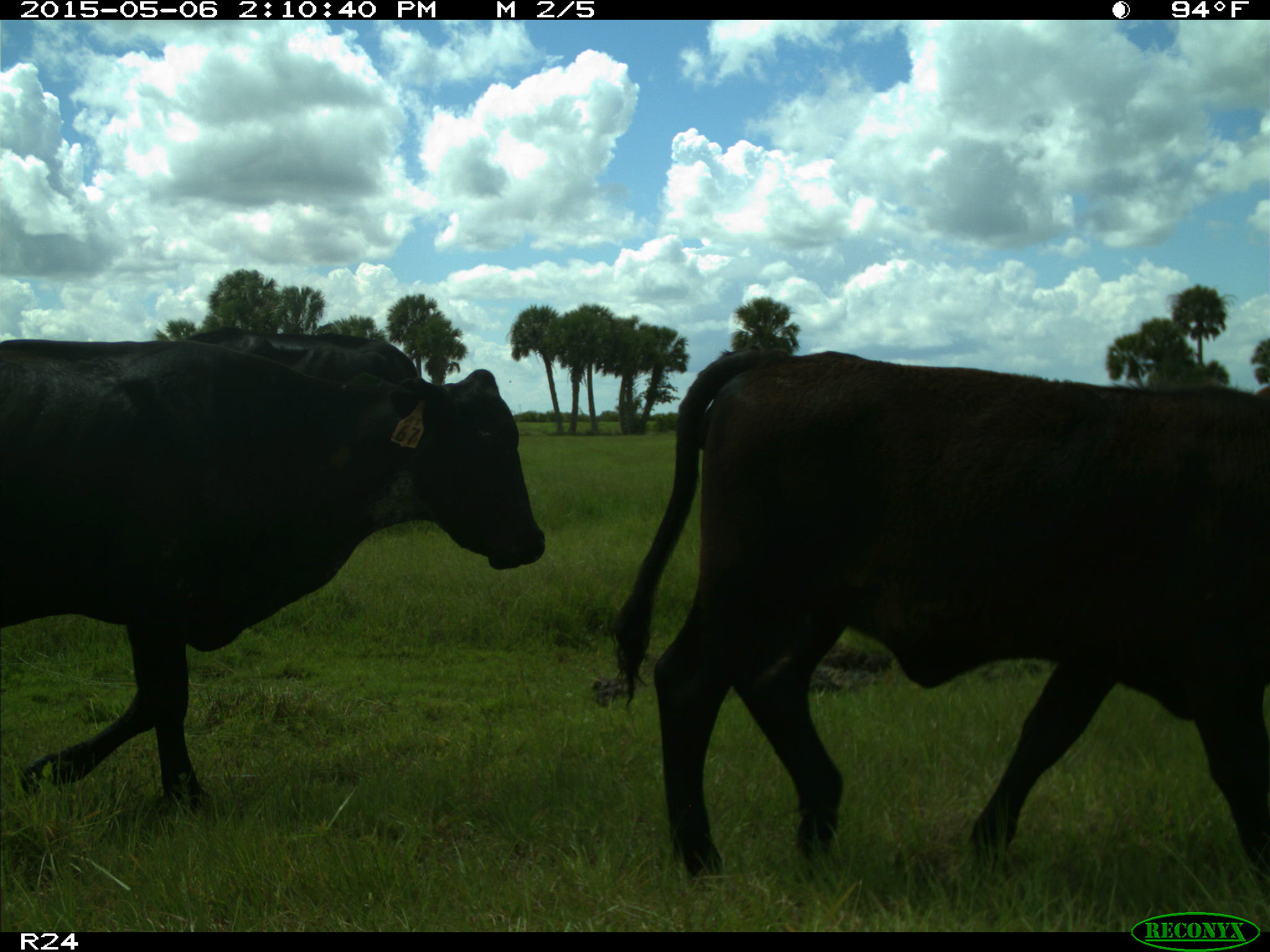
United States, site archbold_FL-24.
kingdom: Animalia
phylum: Chordata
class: Mammalia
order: Artiodactyla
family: Bovidae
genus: Bos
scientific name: Bos taurus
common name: domestic cow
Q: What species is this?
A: Bos taurus (domestic cow).